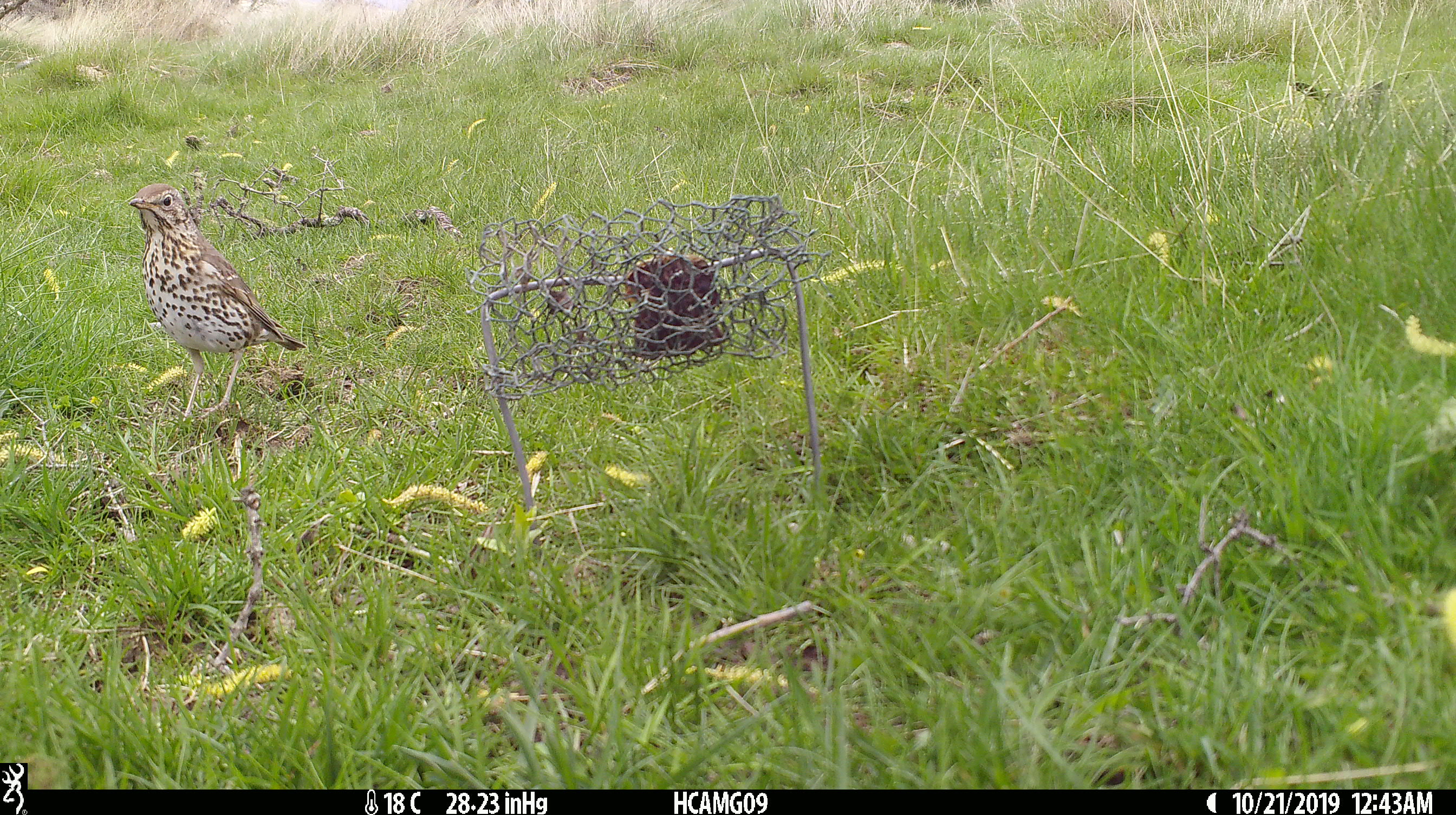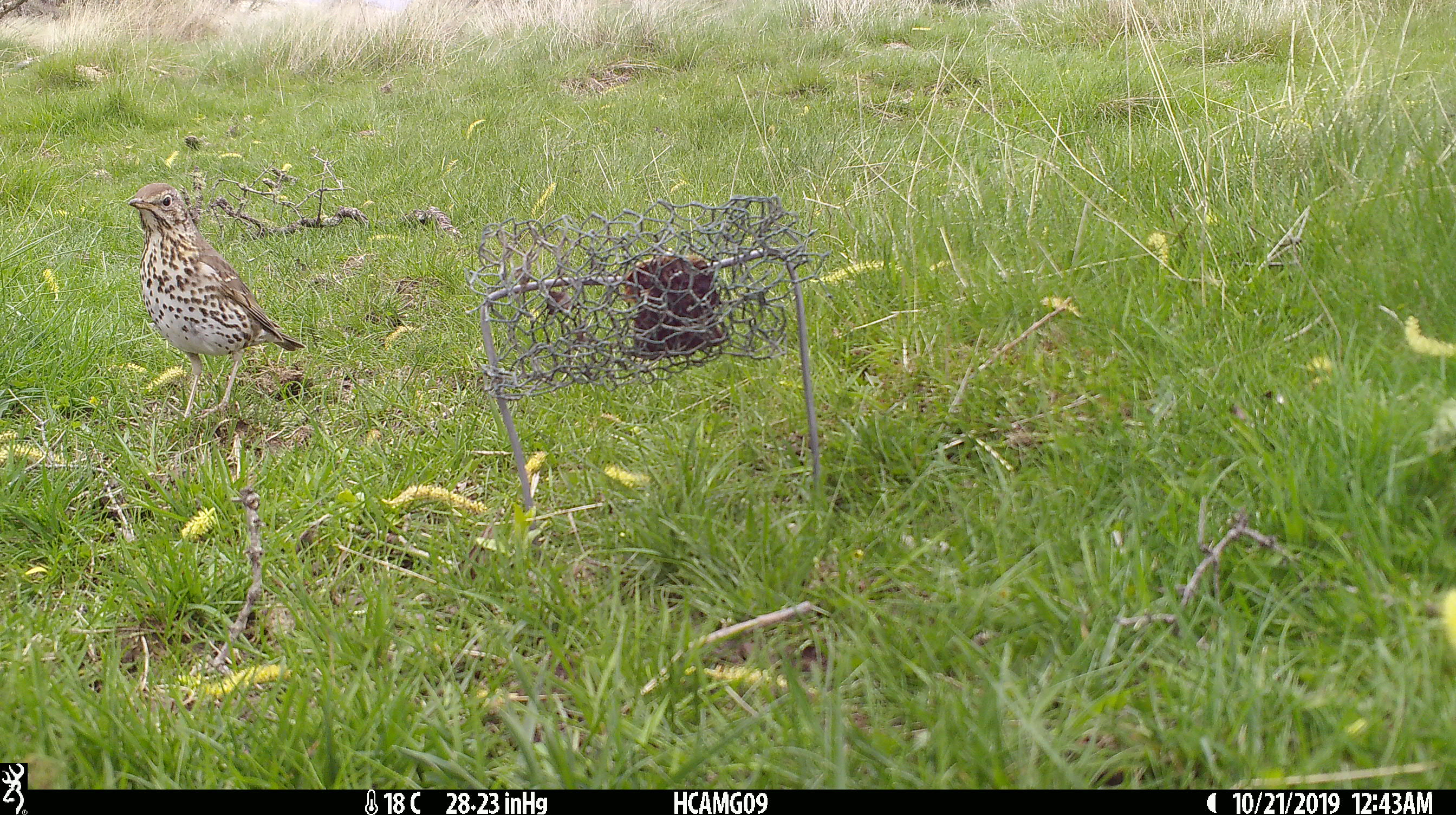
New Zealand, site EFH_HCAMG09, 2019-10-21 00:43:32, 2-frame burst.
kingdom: Animalia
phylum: Chordata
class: Aves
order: Passeriformes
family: Turdidae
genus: Turdus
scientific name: Turdus philomelos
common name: song thrush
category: thrush